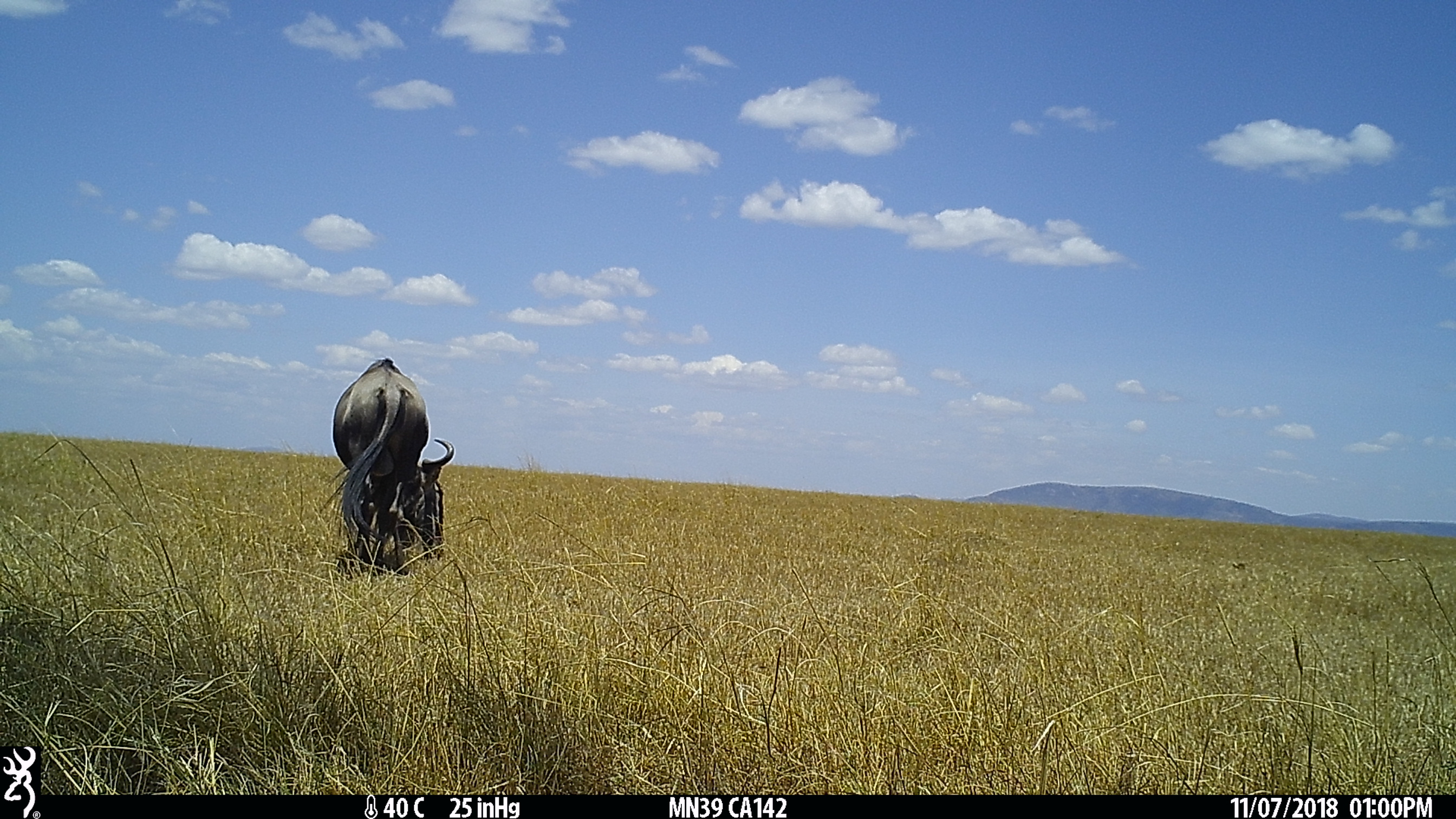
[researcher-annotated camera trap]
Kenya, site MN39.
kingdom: Animalia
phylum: Chordata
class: Mammalia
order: Artiodactyla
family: Bovidae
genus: Connochaetes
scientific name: Connochaetes taurinus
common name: blue wildebeest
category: wildebeest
Wildebeest (blue wildebeest) (Connochaetes taurinus).